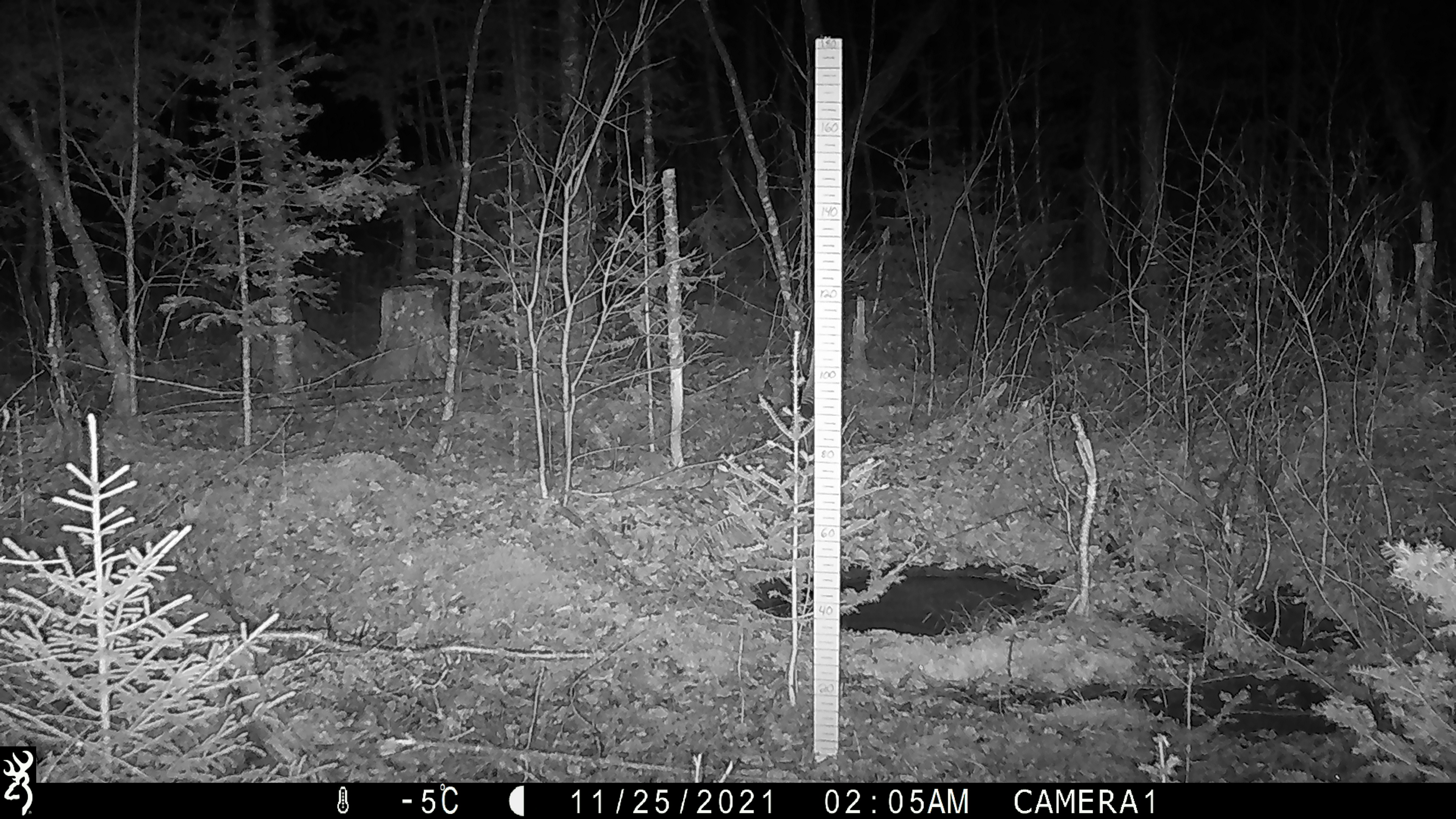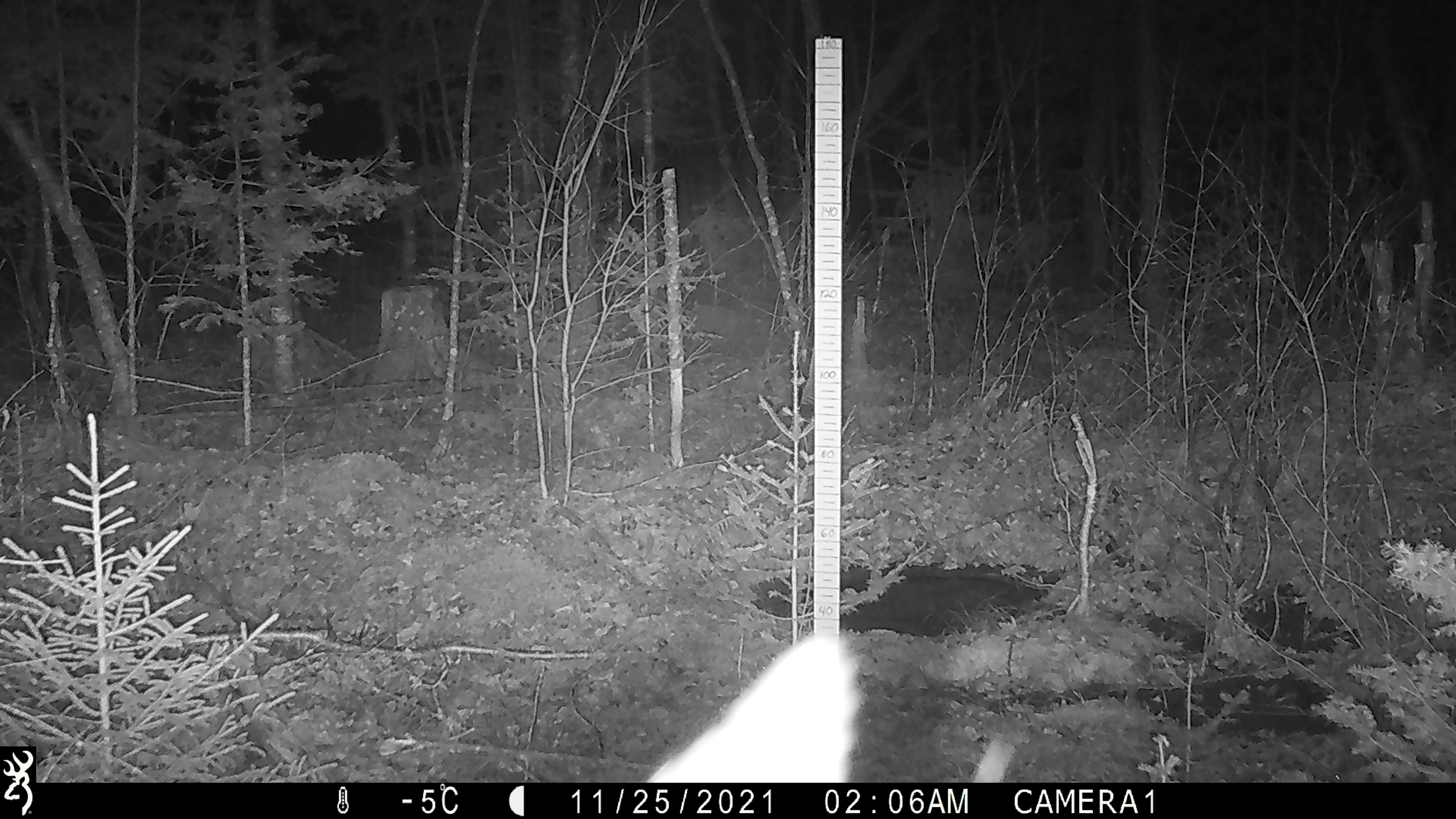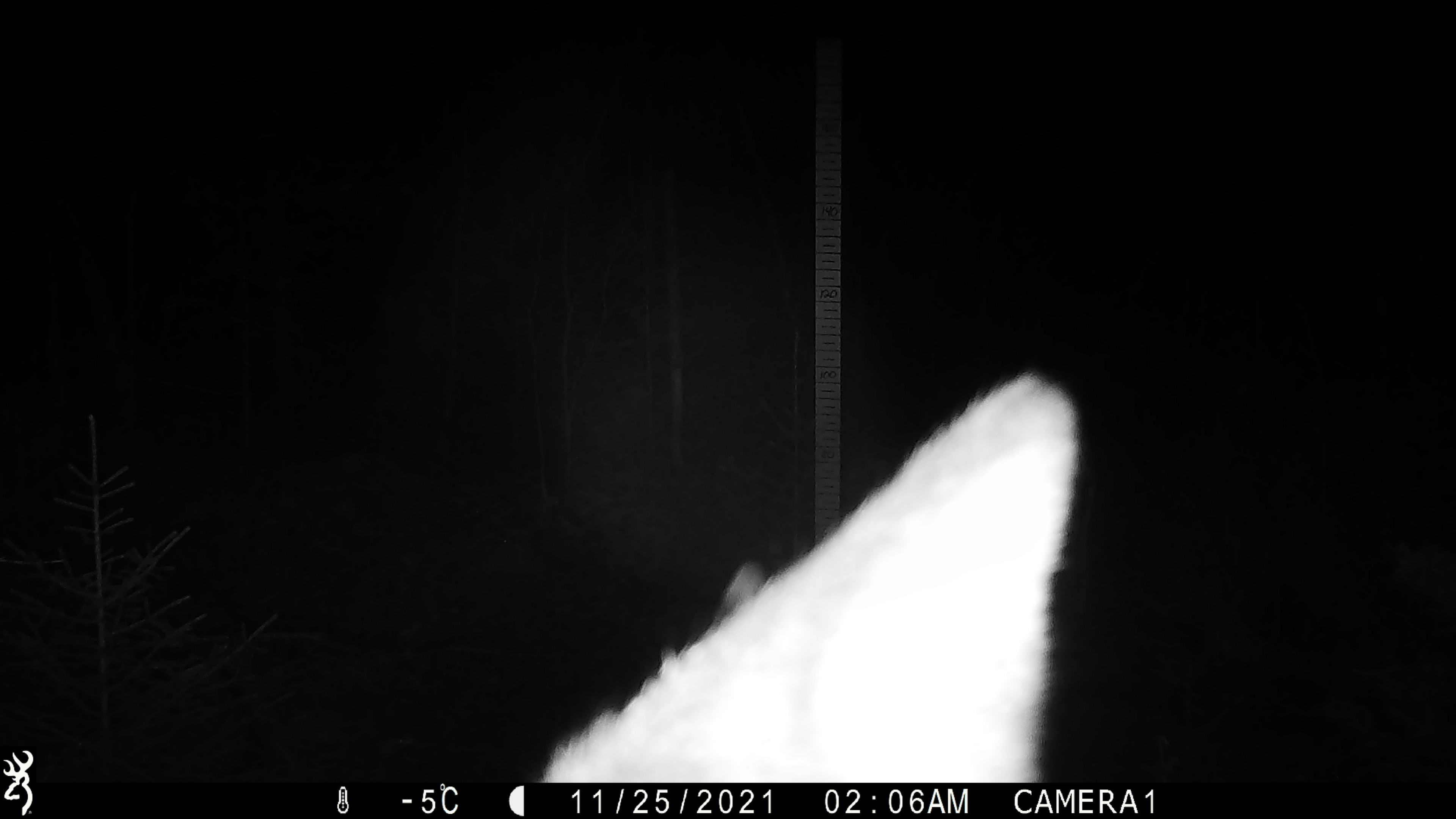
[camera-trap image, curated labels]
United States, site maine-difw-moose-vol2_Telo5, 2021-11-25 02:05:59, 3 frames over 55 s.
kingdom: Animalia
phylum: Chordata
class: Mammalia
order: Artiodactyla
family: Cervidae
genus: Odocoileus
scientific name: Odocoileus virginianus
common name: white-tailed deer